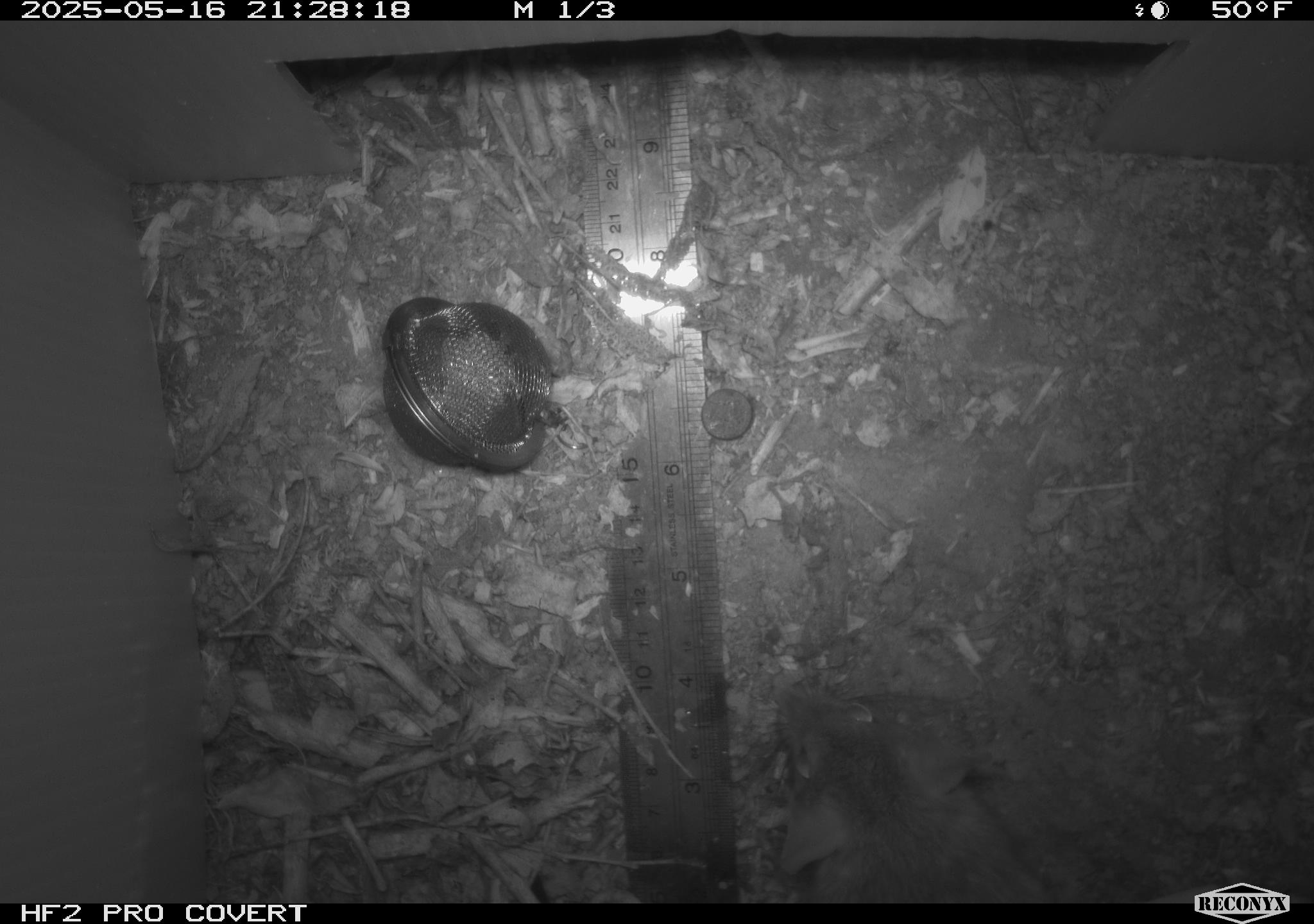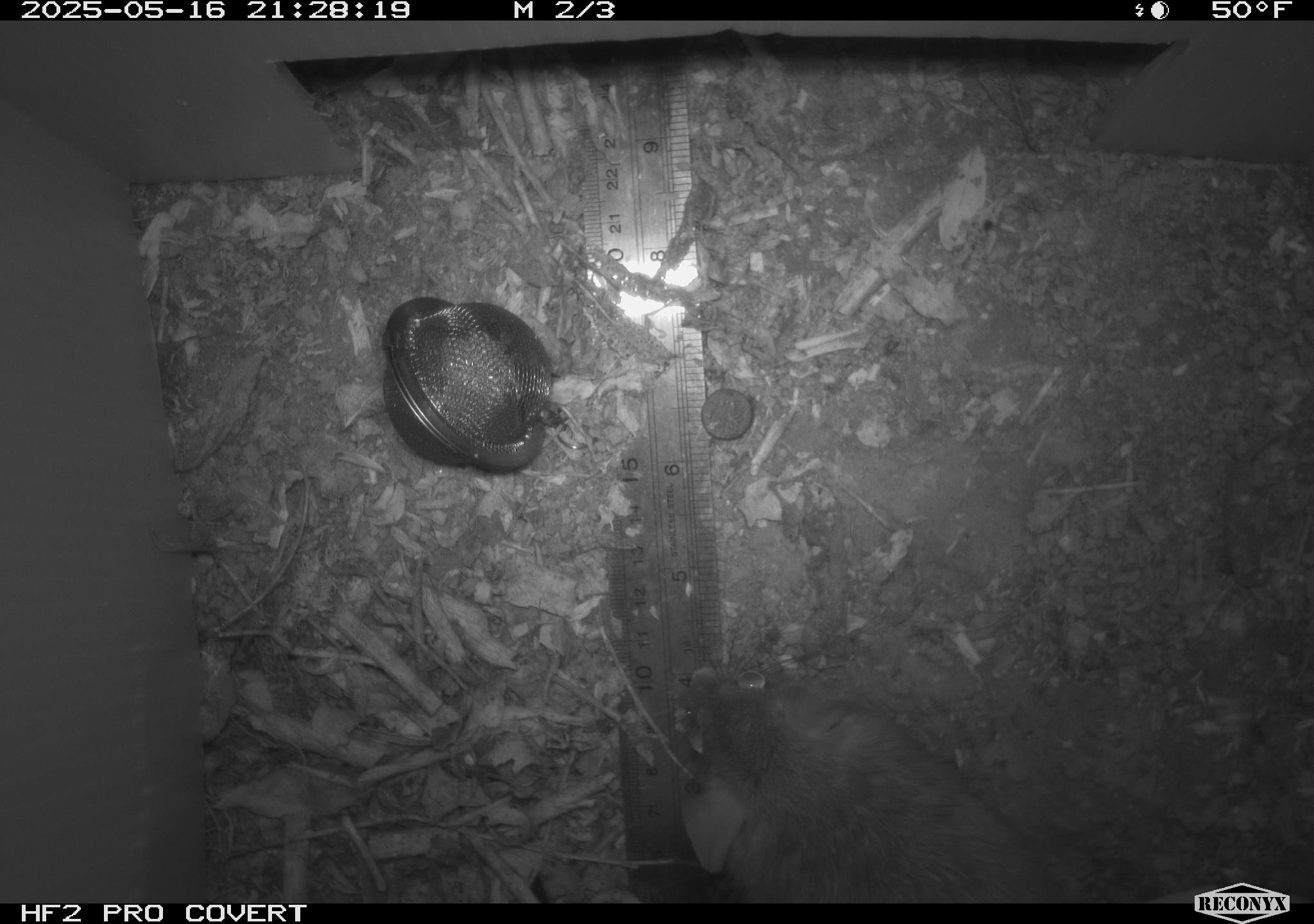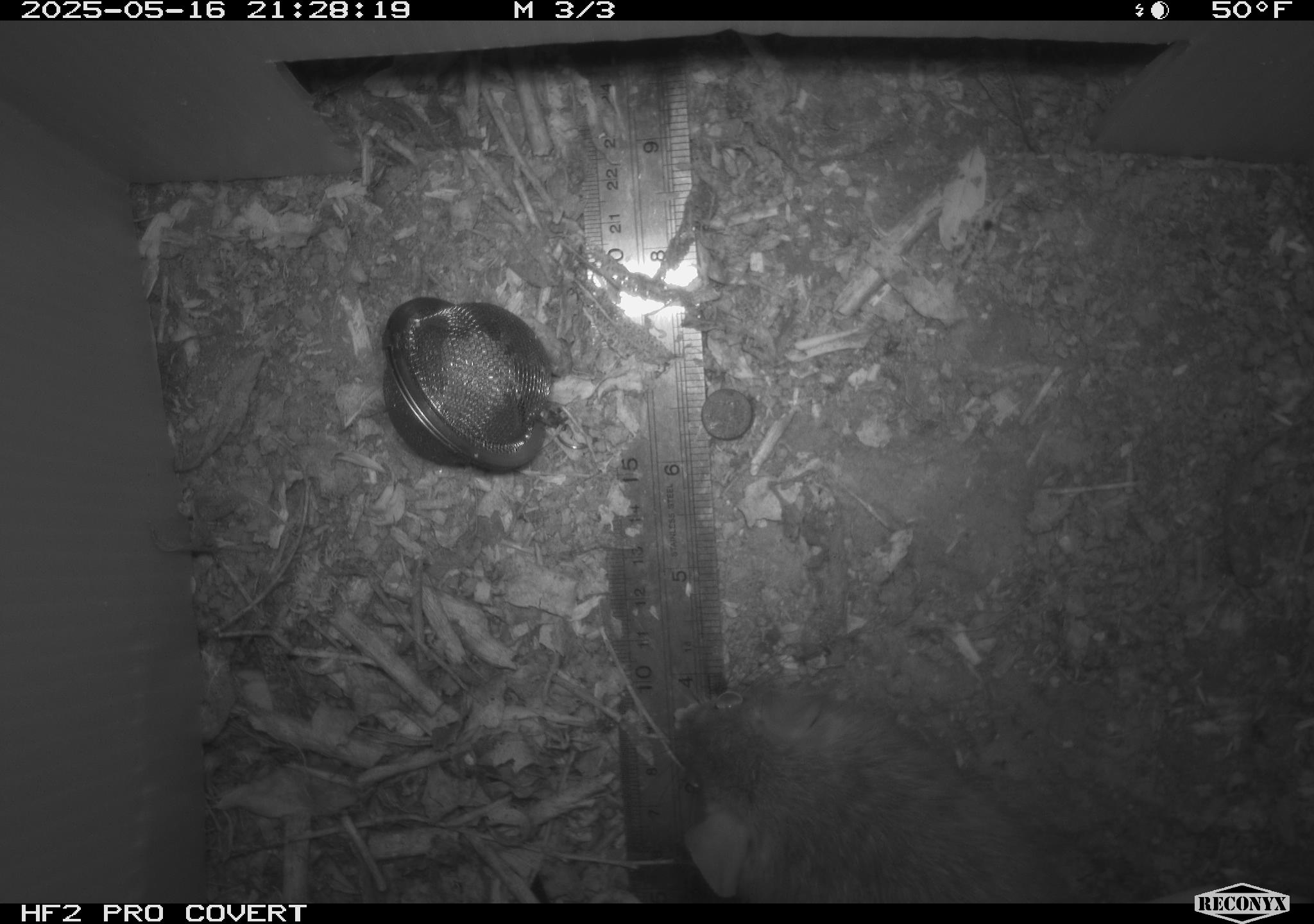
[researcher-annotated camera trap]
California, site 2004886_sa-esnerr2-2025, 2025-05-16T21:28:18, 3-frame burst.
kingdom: Animalia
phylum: Chordata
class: Mammalia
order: Rodentia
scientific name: Rodentia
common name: rodent